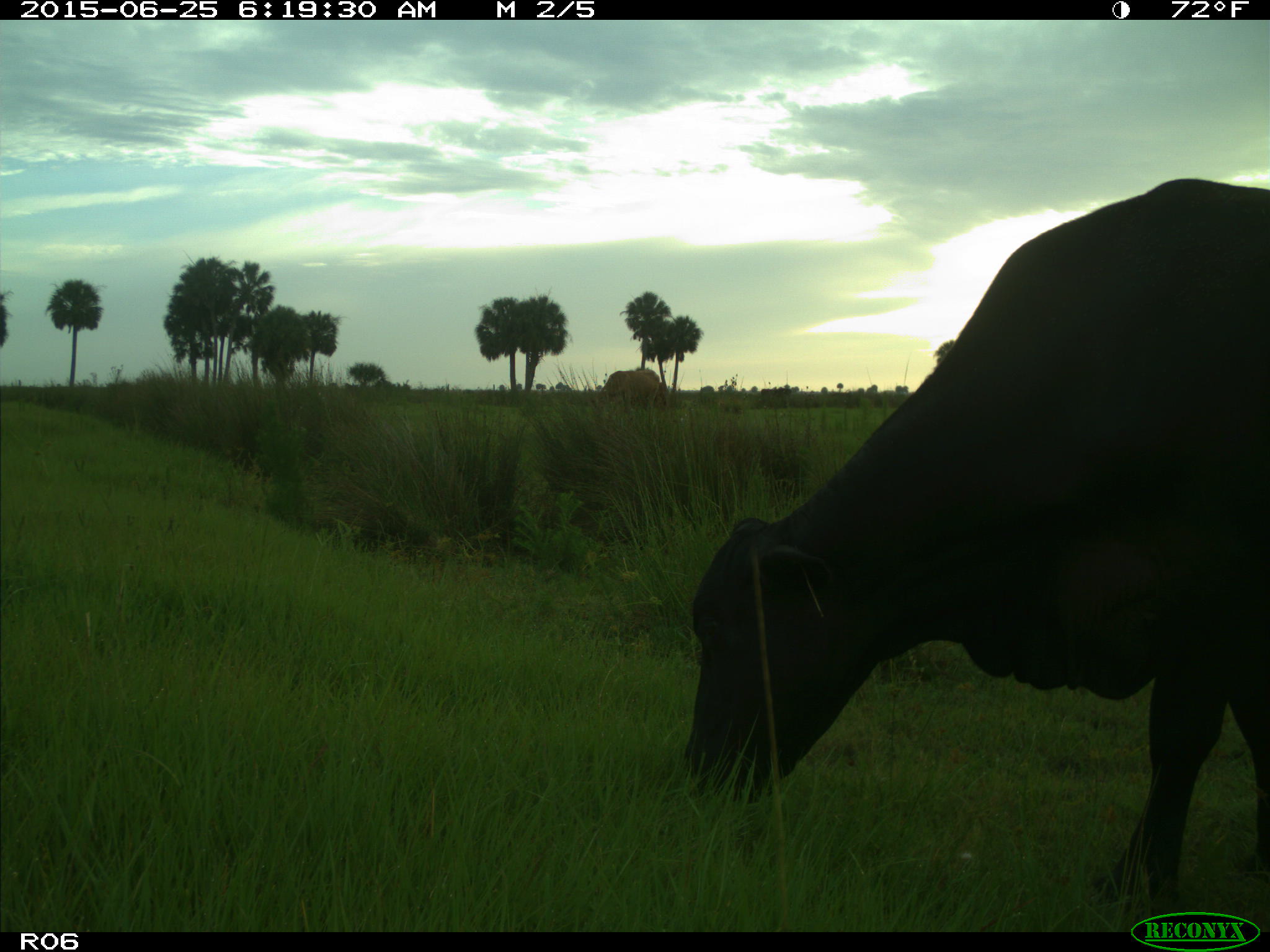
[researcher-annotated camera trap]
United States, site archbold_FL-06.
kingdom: Animalia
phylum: Chordata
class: Mammalia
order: Artiodactyla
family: Bovidae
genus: Bos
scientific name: Bos taurus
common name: domestic cow